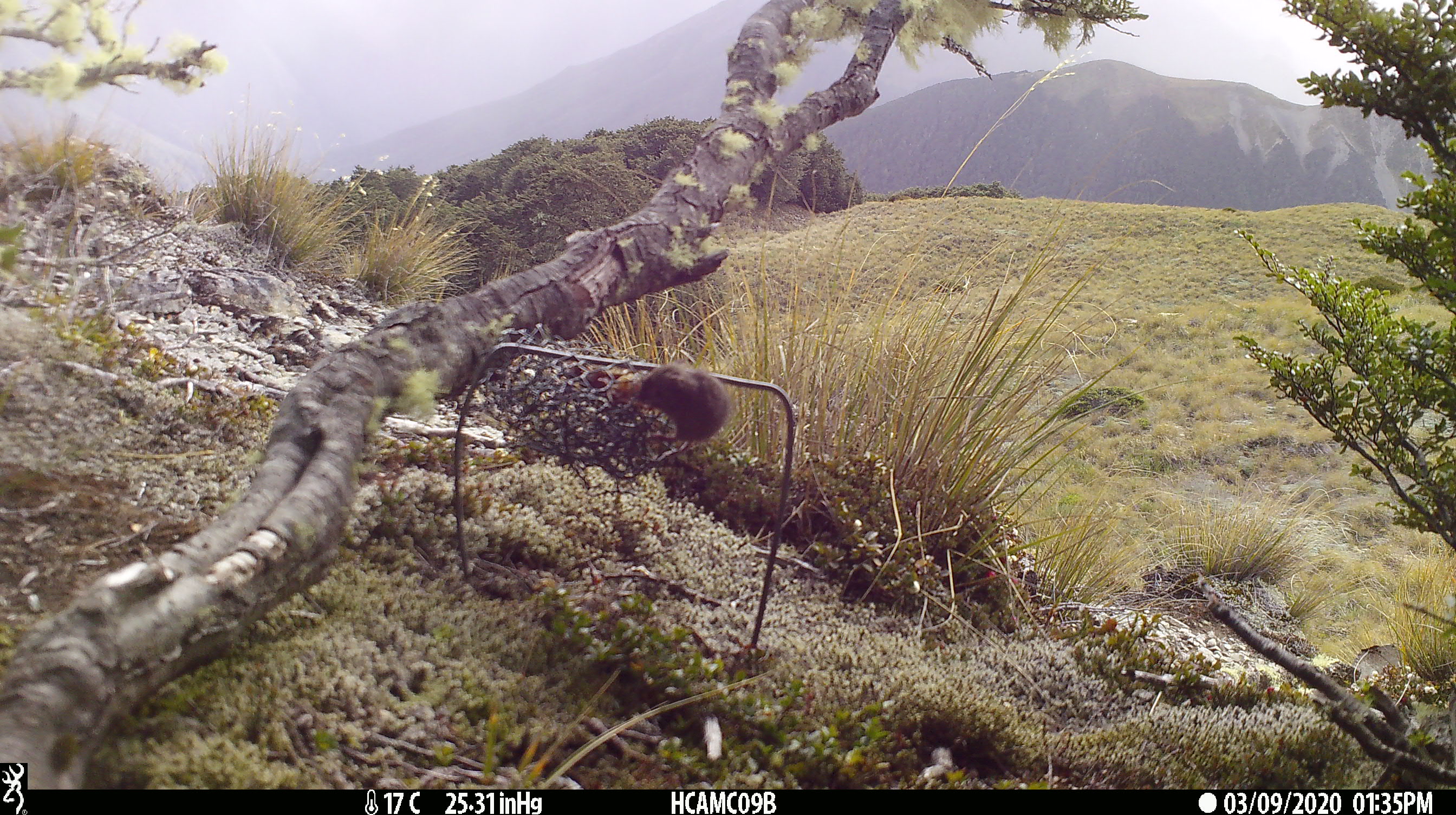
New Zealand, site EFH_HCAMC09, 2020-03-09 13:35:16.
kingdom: Animalia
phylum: Chordata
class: Mammalia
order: Rodentia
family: Muridae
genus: Mus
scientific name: Mus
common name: mouse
Mouse (Mus).